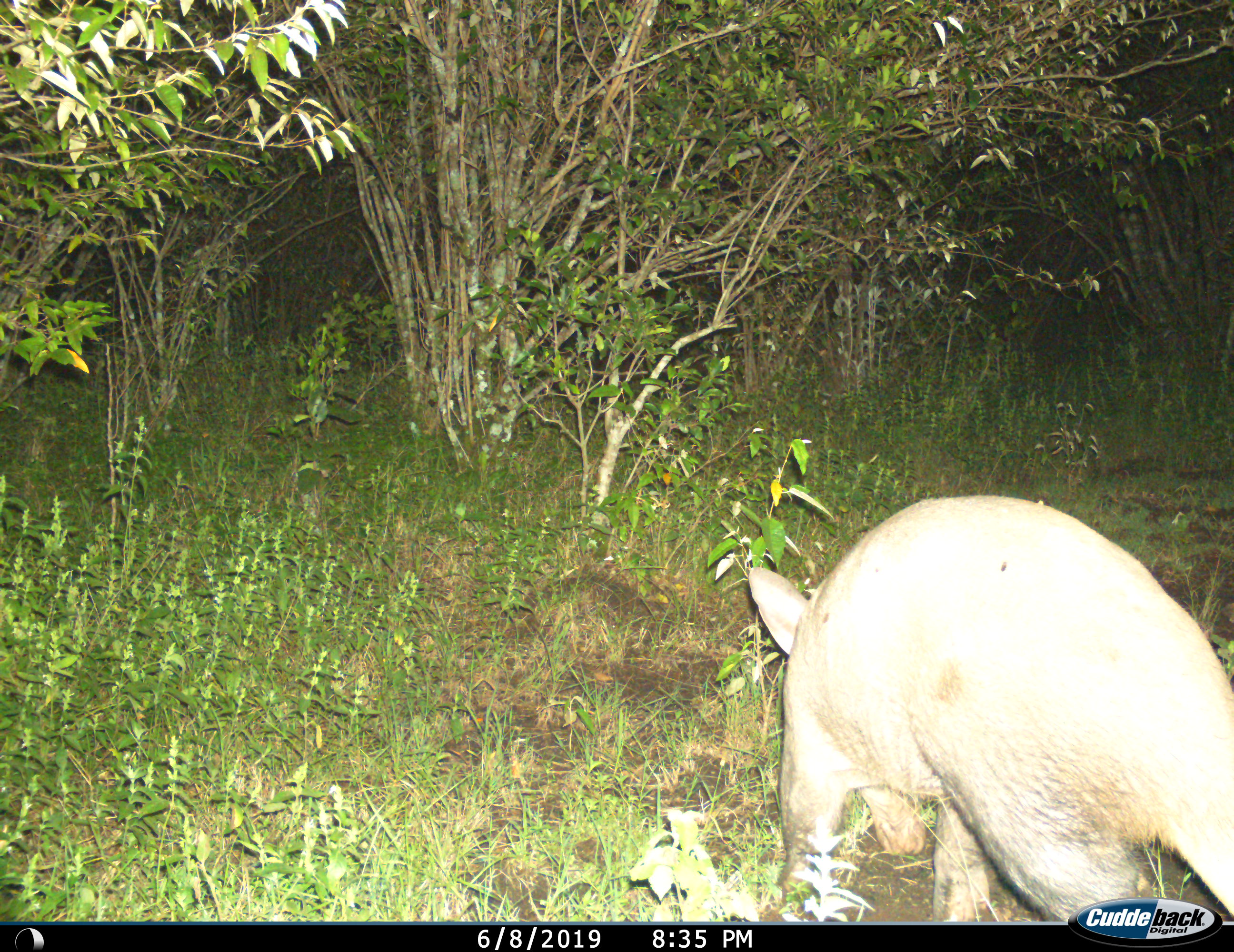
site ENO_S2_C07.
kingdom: Animalia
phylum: Chordata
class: Mammalia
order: Tubulidentata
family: Orycteropodidae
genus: Orycteropus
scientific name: Orycteropus afer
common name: aardvark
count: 1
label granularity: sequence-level